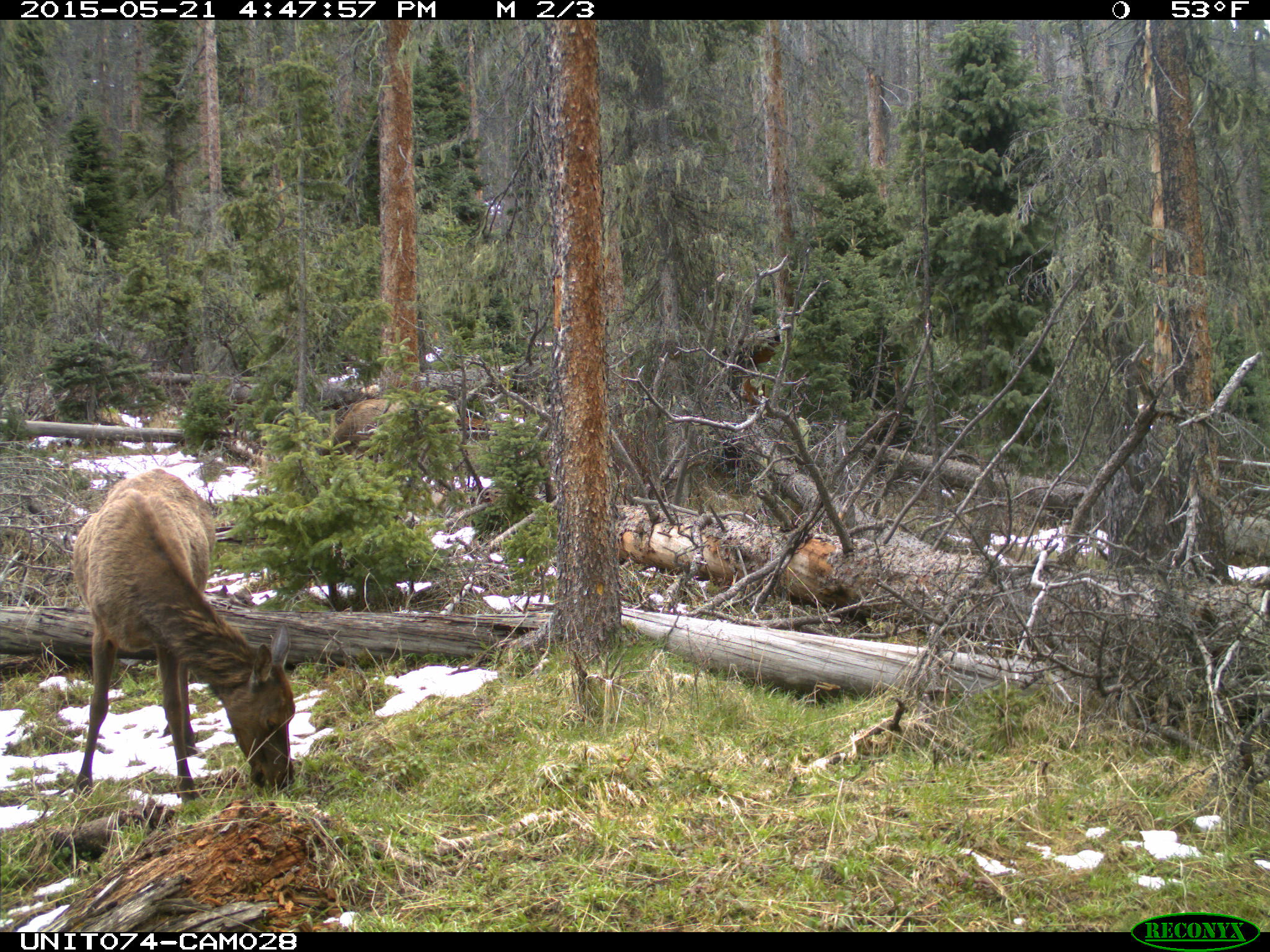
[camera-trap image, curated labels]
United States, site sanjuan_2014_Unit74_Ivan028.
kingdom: Animalia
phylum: Chordata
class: Mammalia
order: Artiodactyla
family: Cervidae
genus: Cervus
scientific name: Cervus elaphus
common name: red deer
Cervus elaphus (red deer).